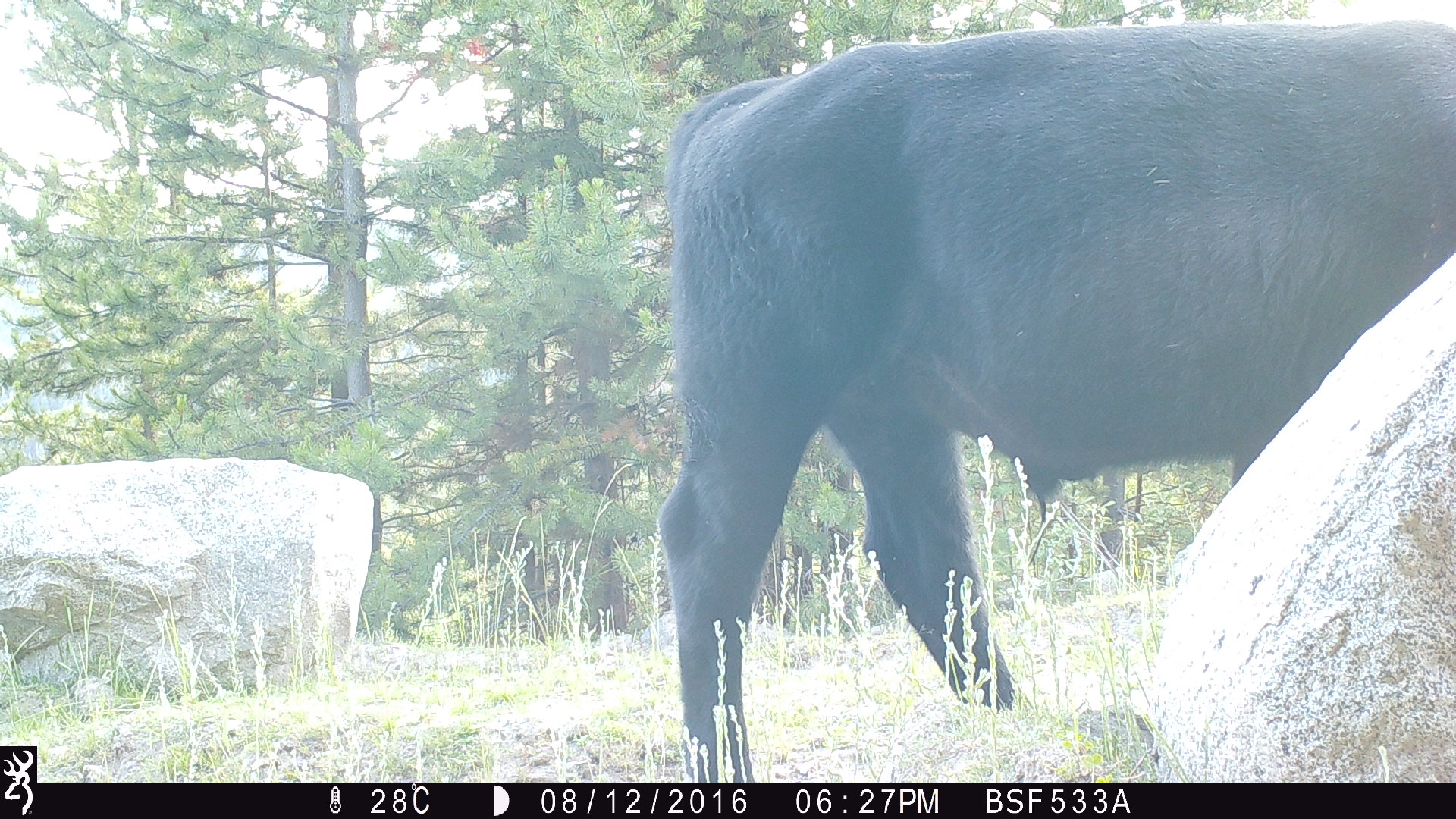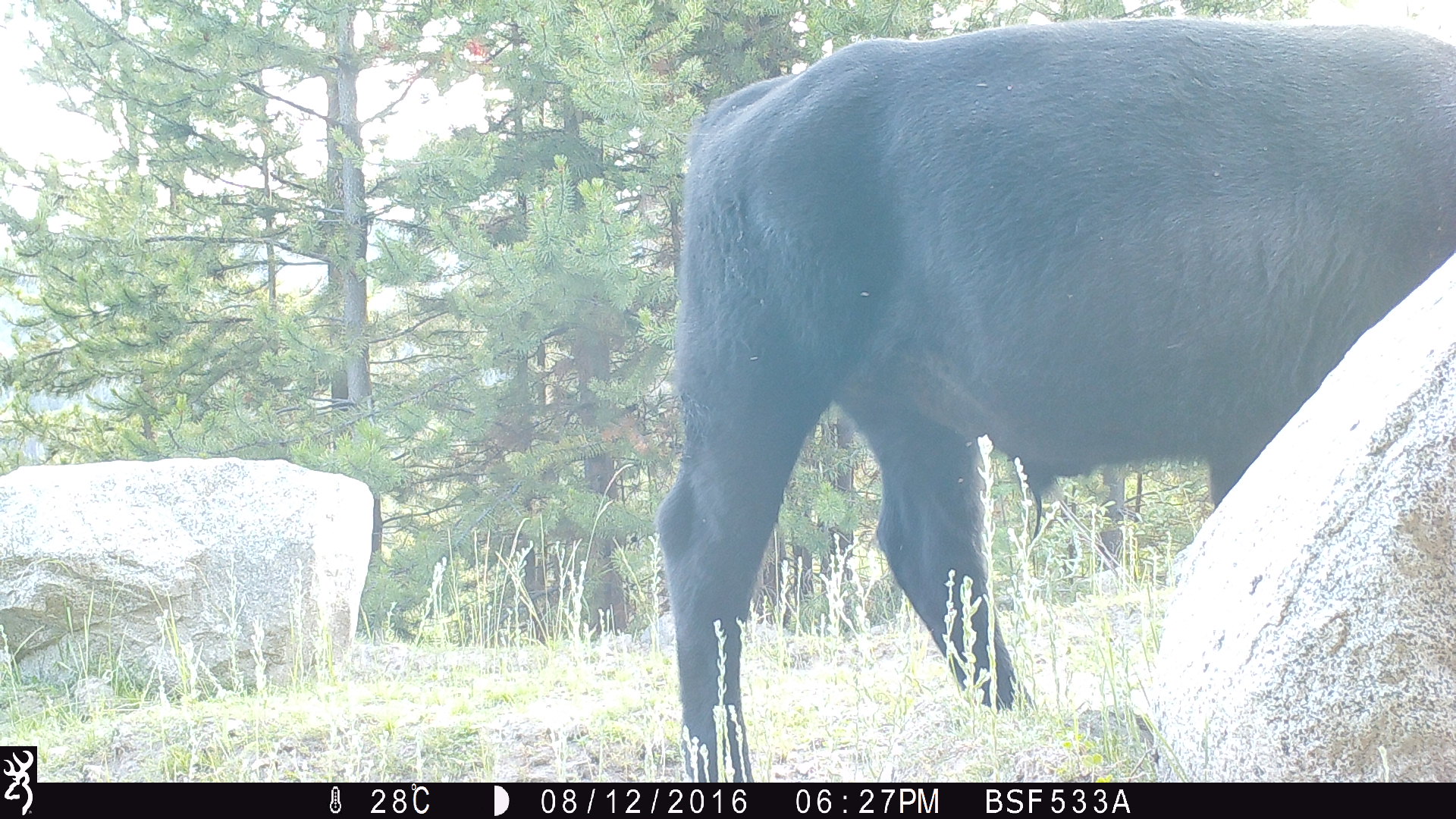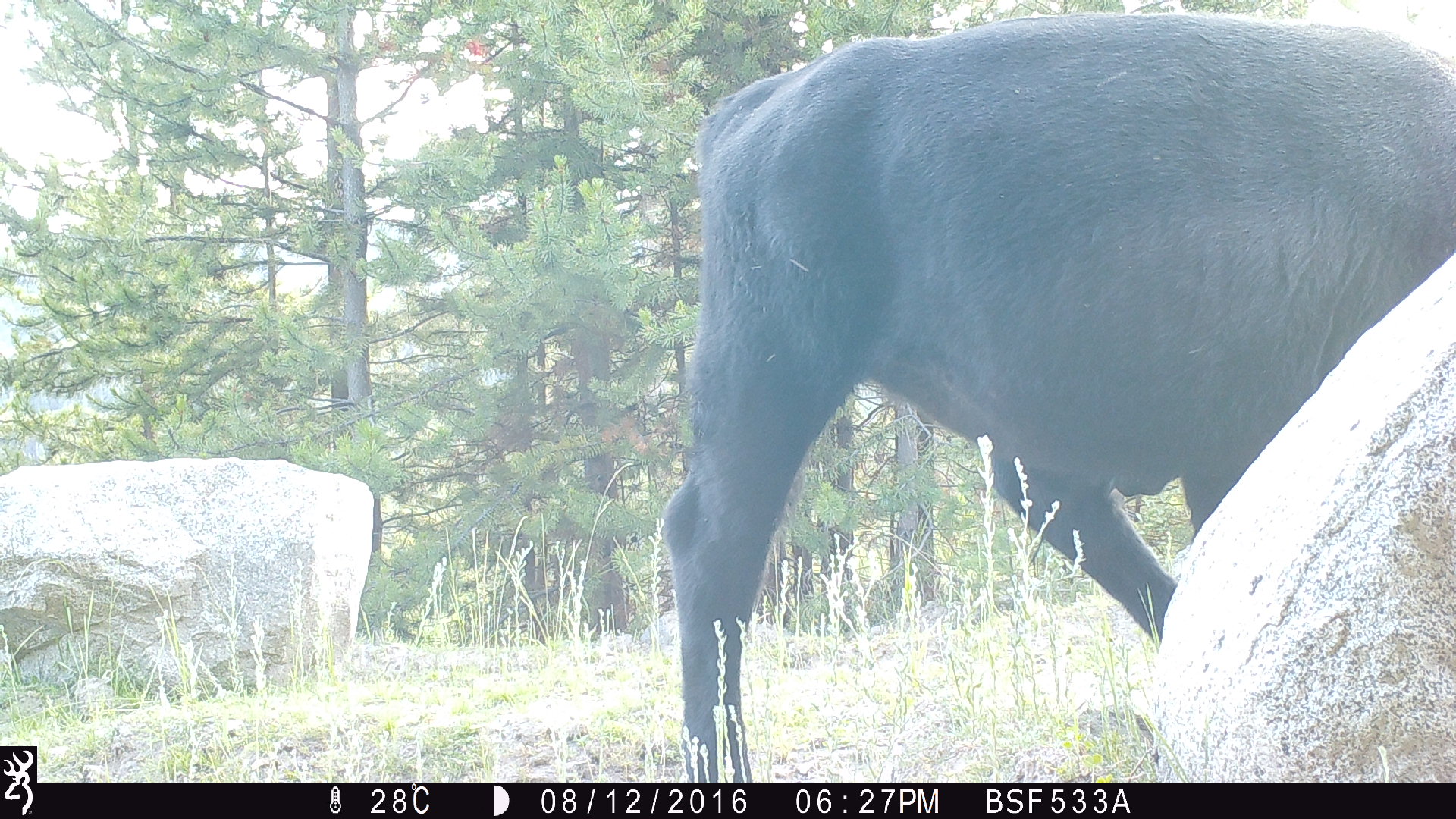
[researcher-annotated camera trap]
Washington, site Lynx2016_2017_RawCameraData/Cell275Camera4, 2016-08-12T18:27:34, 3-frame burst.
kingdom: Animalia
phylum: Chordata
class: Mammalia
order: Artiodactyla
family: Bovidae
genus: Bos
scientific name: Bos taurus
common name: domestic cattle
Domestic cattle (Bos taurus). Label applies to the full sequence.